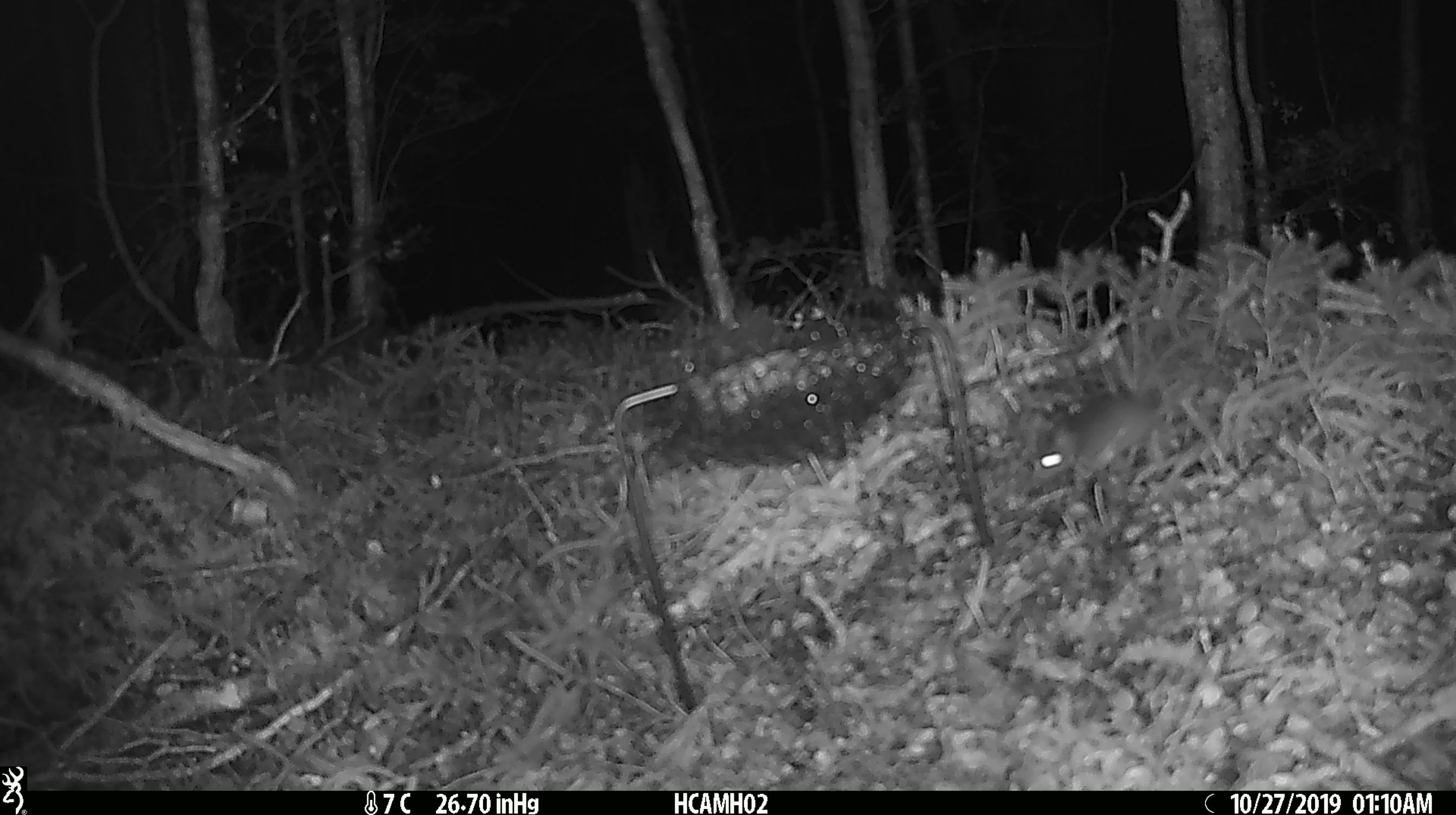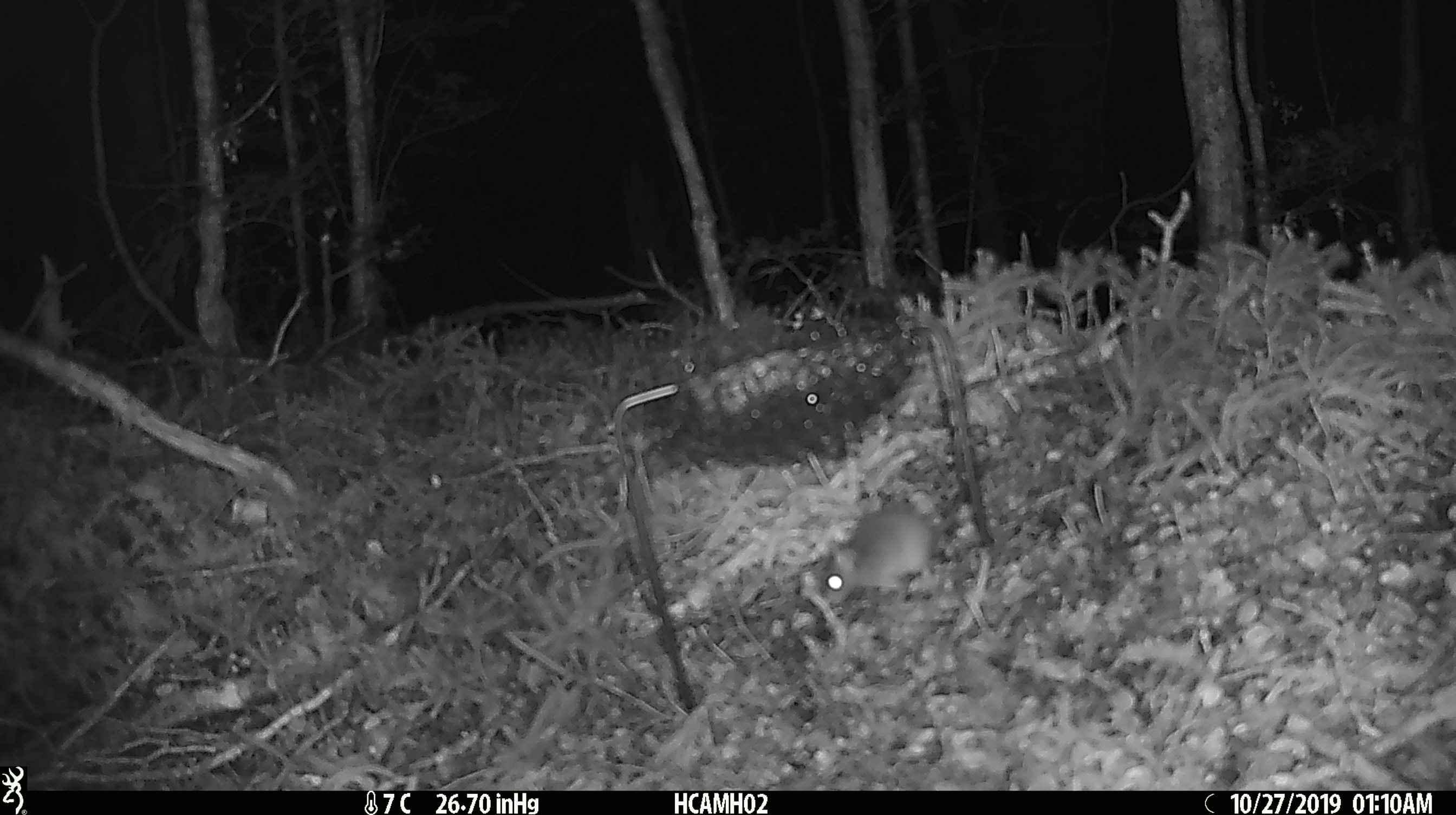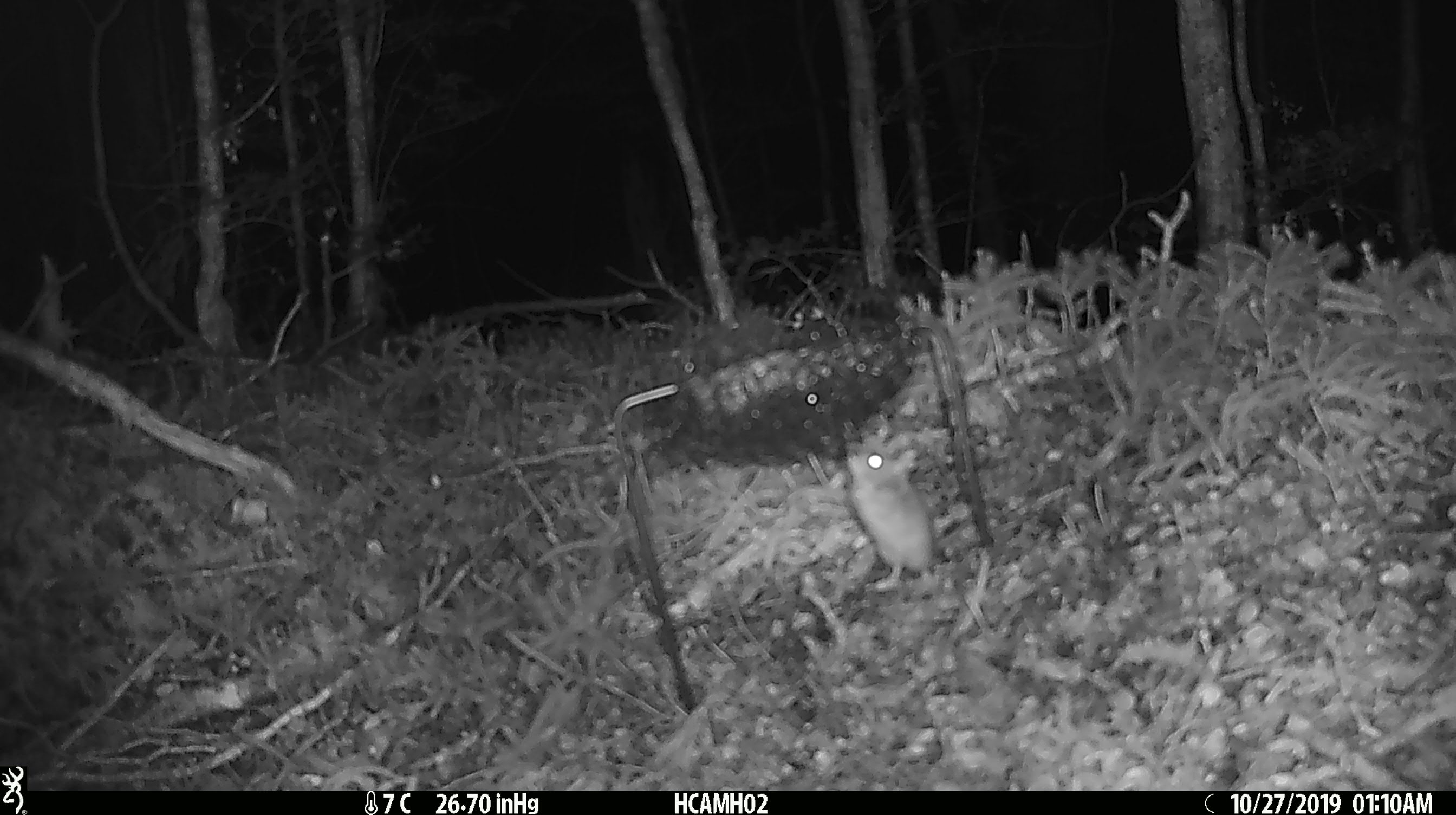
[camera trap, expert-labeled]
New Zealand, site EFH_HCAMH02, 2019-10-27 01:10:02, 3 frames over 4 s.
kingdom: Animalia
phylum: Chordata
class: Mammalia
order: Rodentia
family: Muridae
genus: Mus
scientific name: Mus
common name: mouse